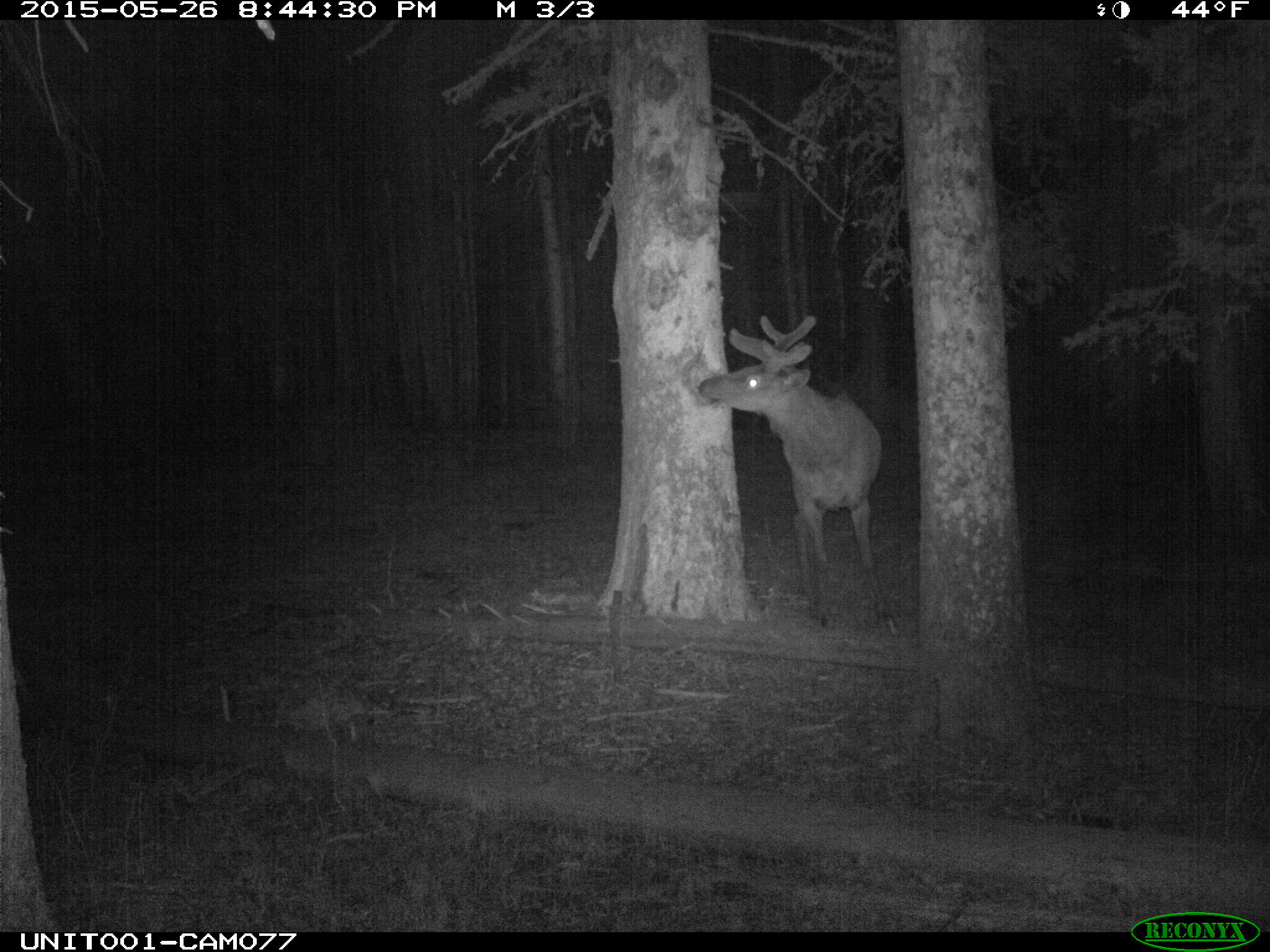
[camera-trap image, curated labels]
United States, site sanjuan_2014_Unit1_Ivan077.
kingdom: Animalia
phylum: Chordata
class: Mammalia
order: Artiodactyla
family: Cervidae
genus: Cervus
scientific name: Cervus elaphus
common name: red deer